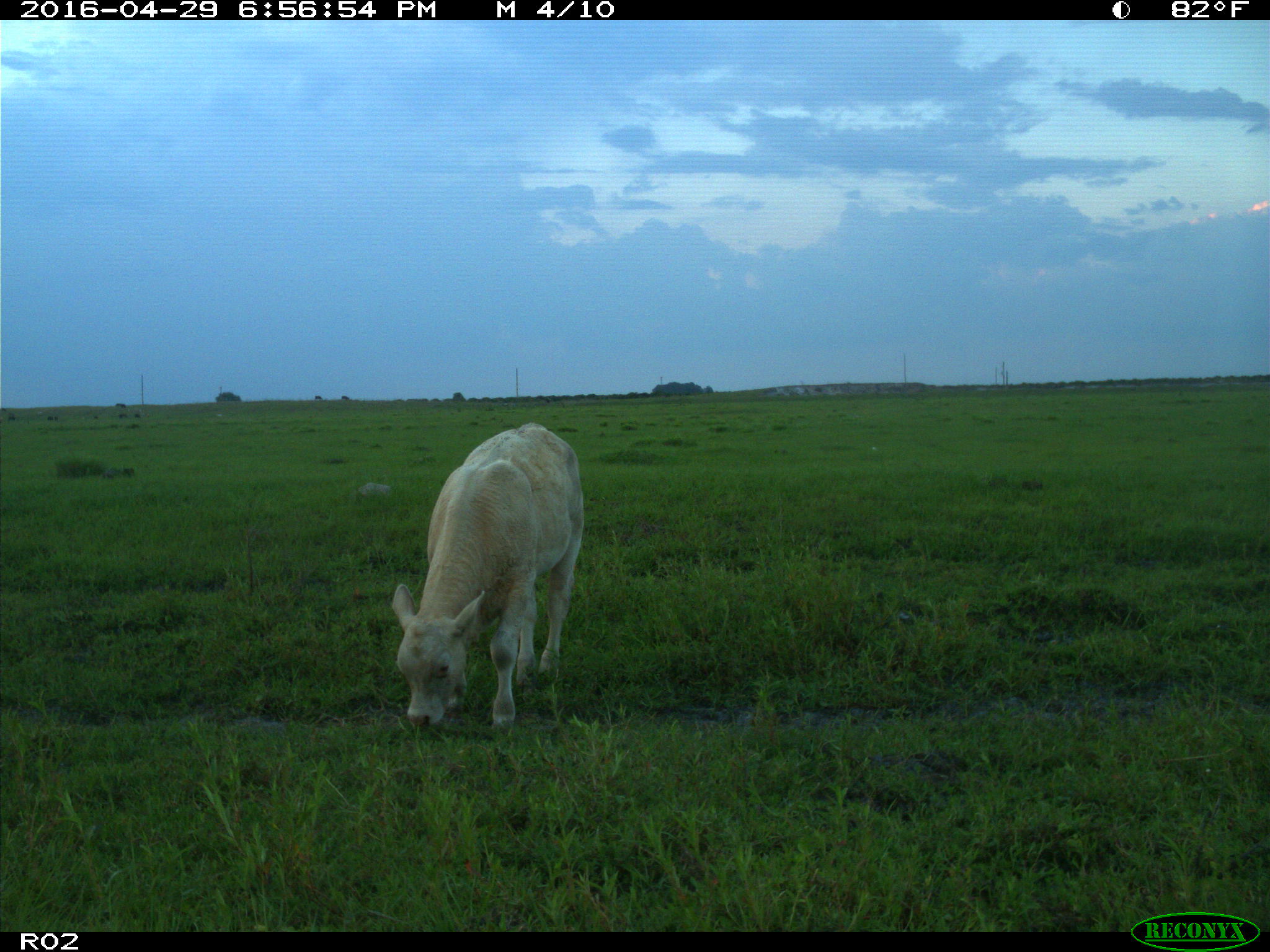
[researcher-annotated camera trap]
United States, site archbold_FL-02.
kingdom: Animalia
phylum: Chordata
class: Mammalia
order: Artiodactyla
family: Bovidae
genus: Bos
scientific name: Bos taurus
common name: domestic cow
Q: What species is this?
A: Bos taurus (domestic cow).